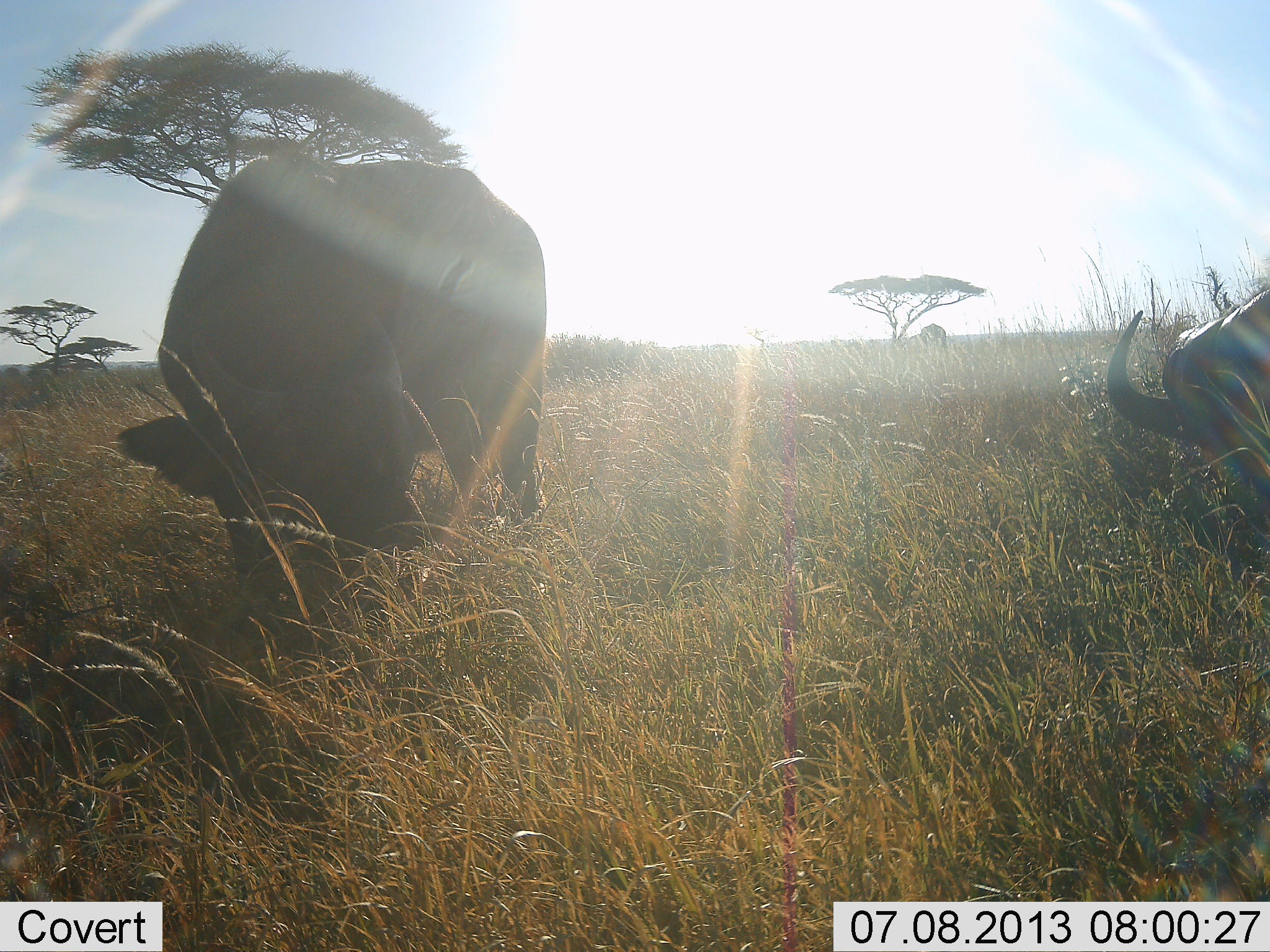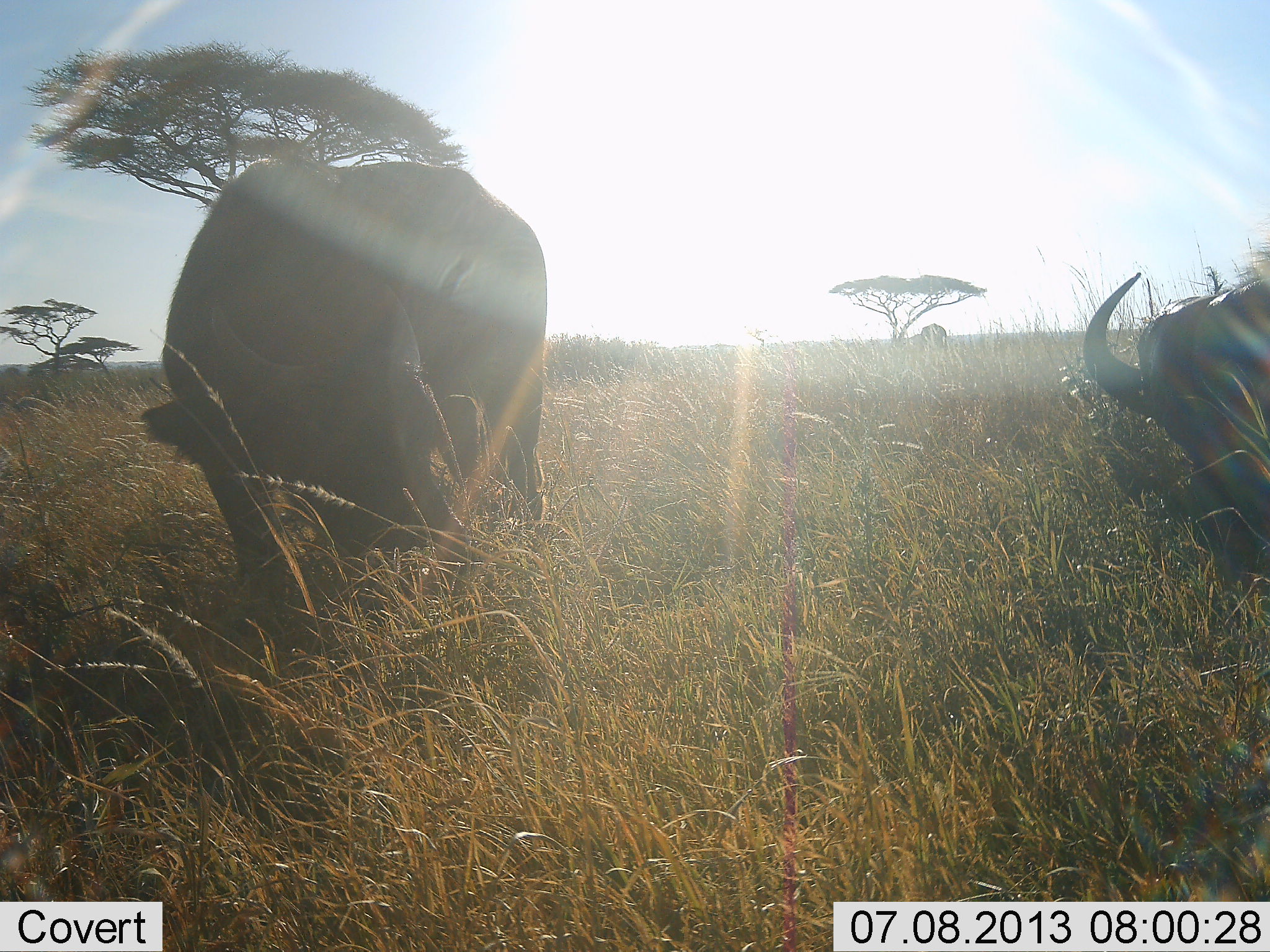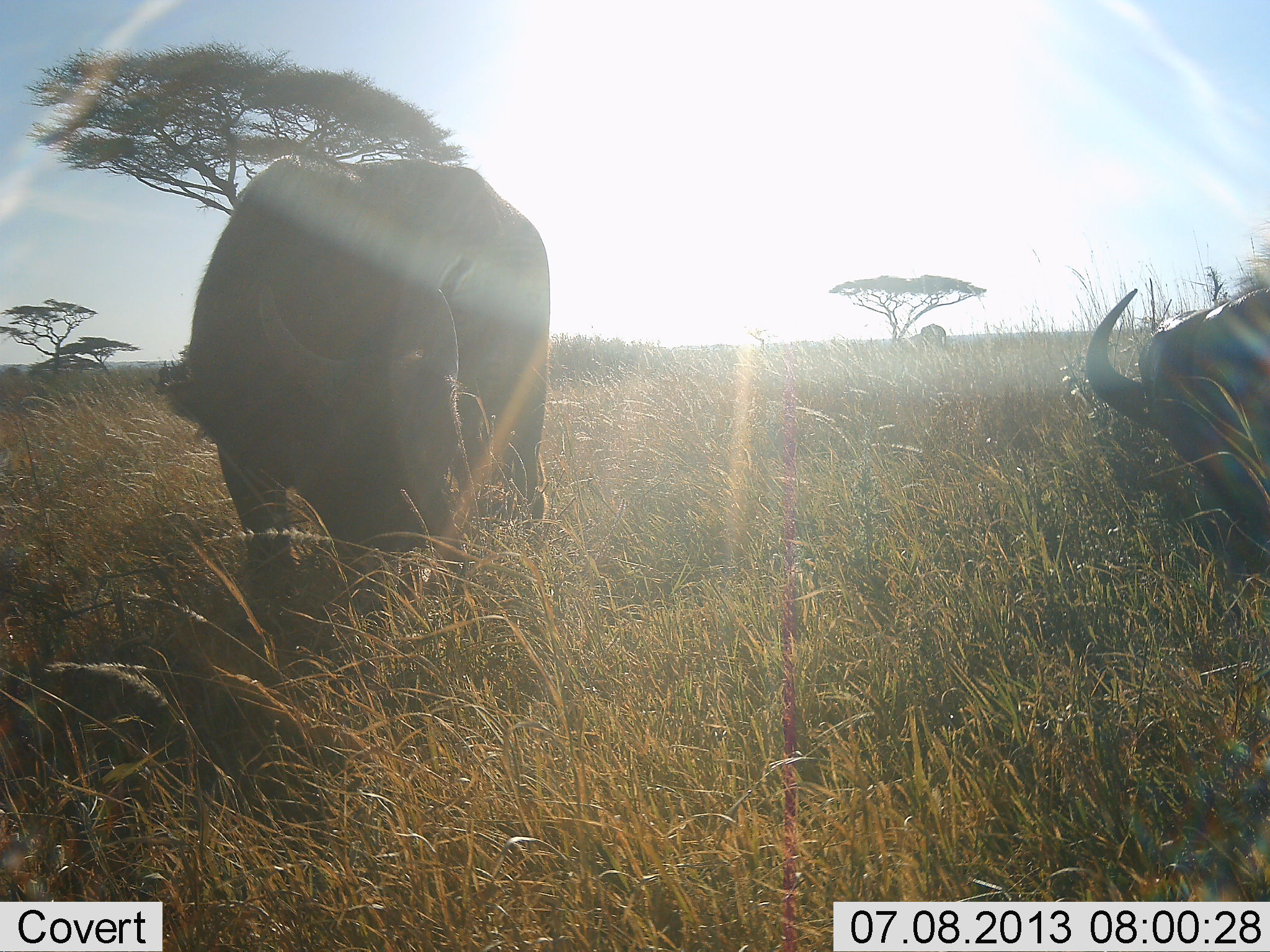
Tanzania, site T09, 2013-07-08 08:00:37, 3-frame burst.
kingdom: Animalia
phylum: Chordata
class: Mammalia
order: Artiodactyla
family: Bovidae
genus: Syncerus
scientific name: Syncerus caffer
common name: cape buffalo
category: buffalo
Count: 2.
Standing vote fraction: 35%.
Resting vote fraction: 0%.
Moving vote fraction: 0%.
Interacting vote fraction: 0%.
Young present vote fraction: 0%.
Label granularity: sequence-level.